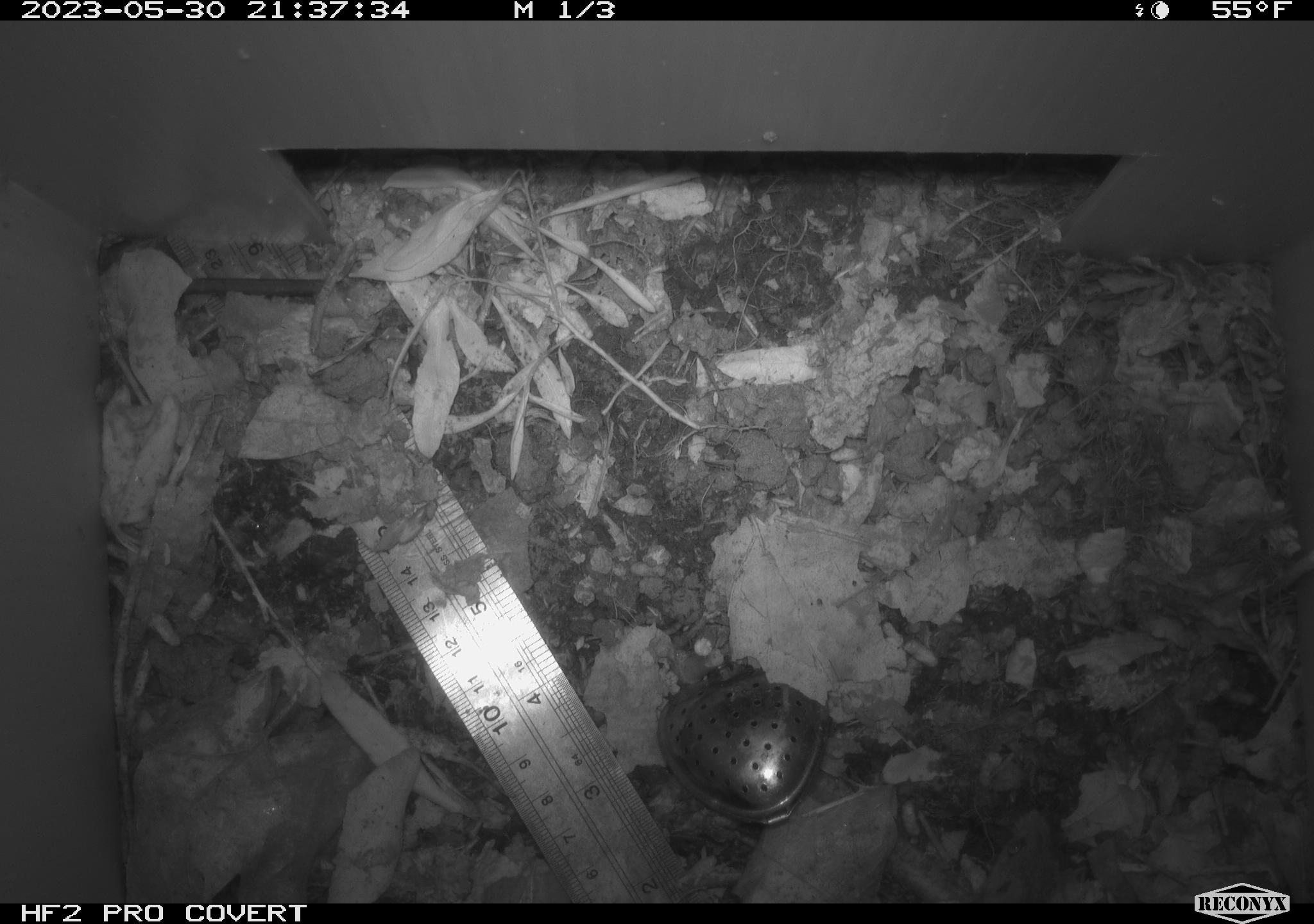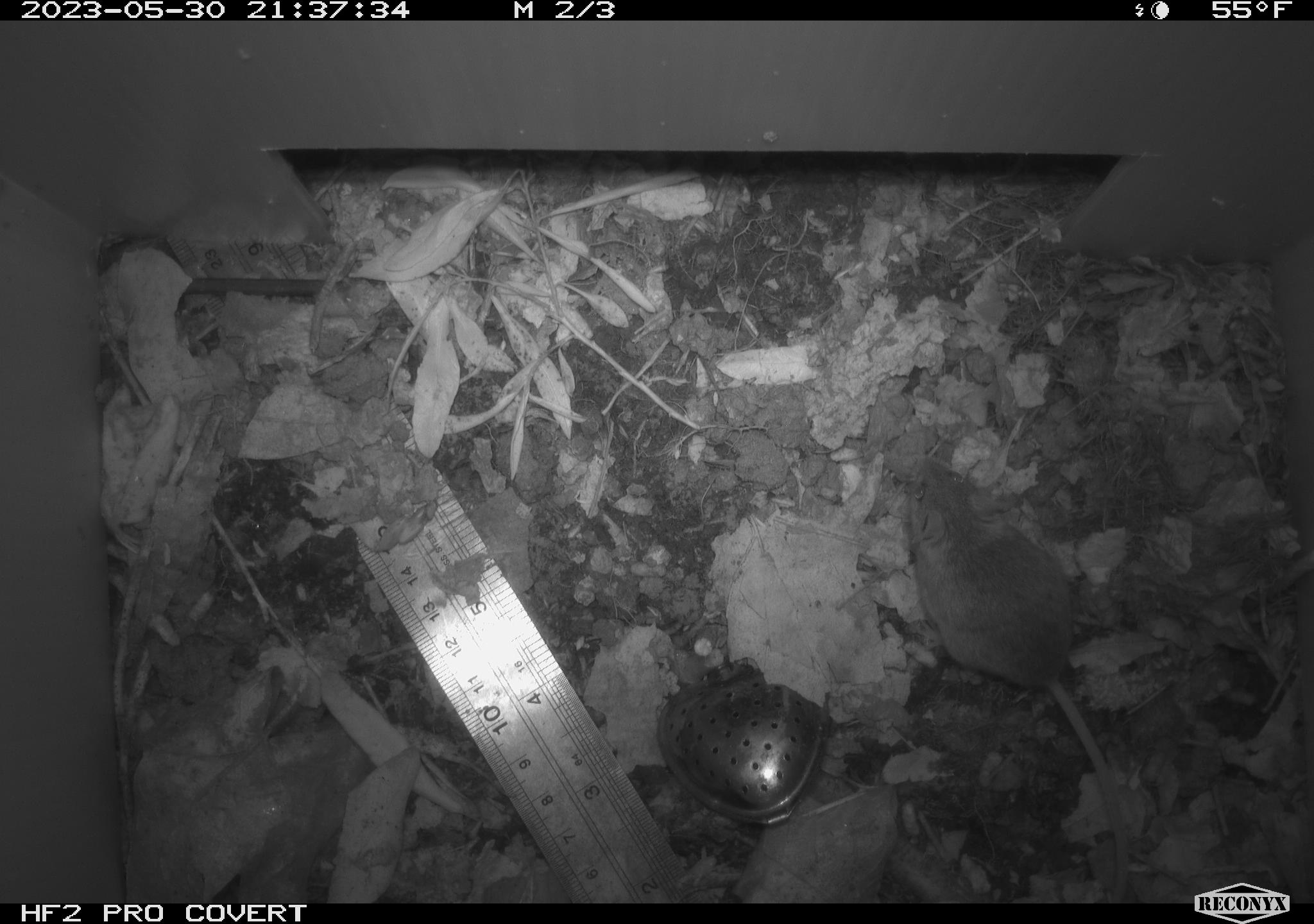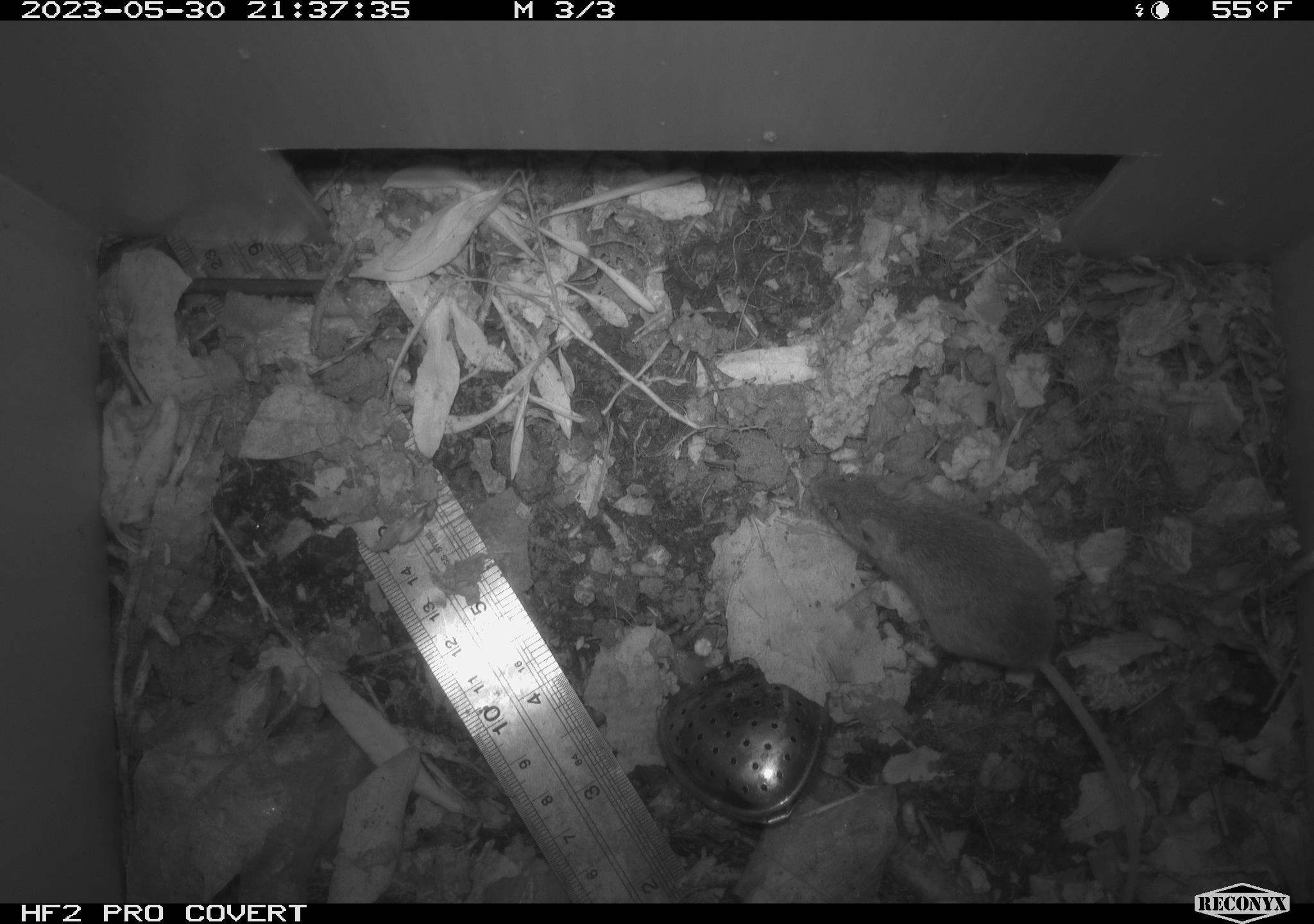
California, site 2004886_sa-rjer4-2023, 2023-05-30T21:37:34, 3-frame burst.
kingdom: Animalia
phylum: Chordata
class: Mammalia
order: Rodentia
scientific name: Rodentia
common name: mouse species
Mouse species (Rodentia).